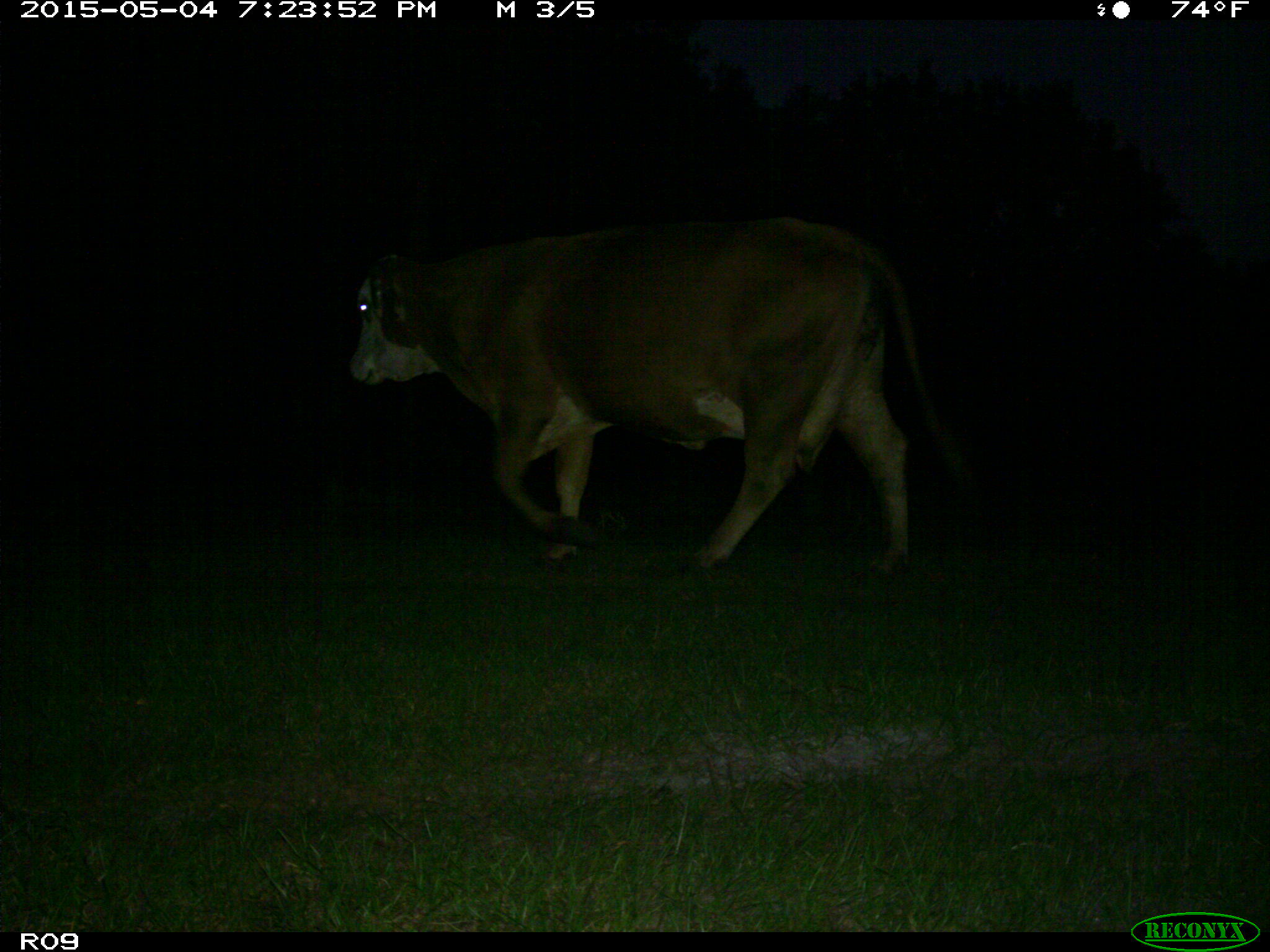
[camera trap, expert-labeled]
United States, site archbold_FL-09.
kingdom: Animalia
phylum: Chordata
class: Mammalia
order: Artiodactyla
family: Bovidae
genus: Bos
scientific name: Bos taurus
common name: domestic cow